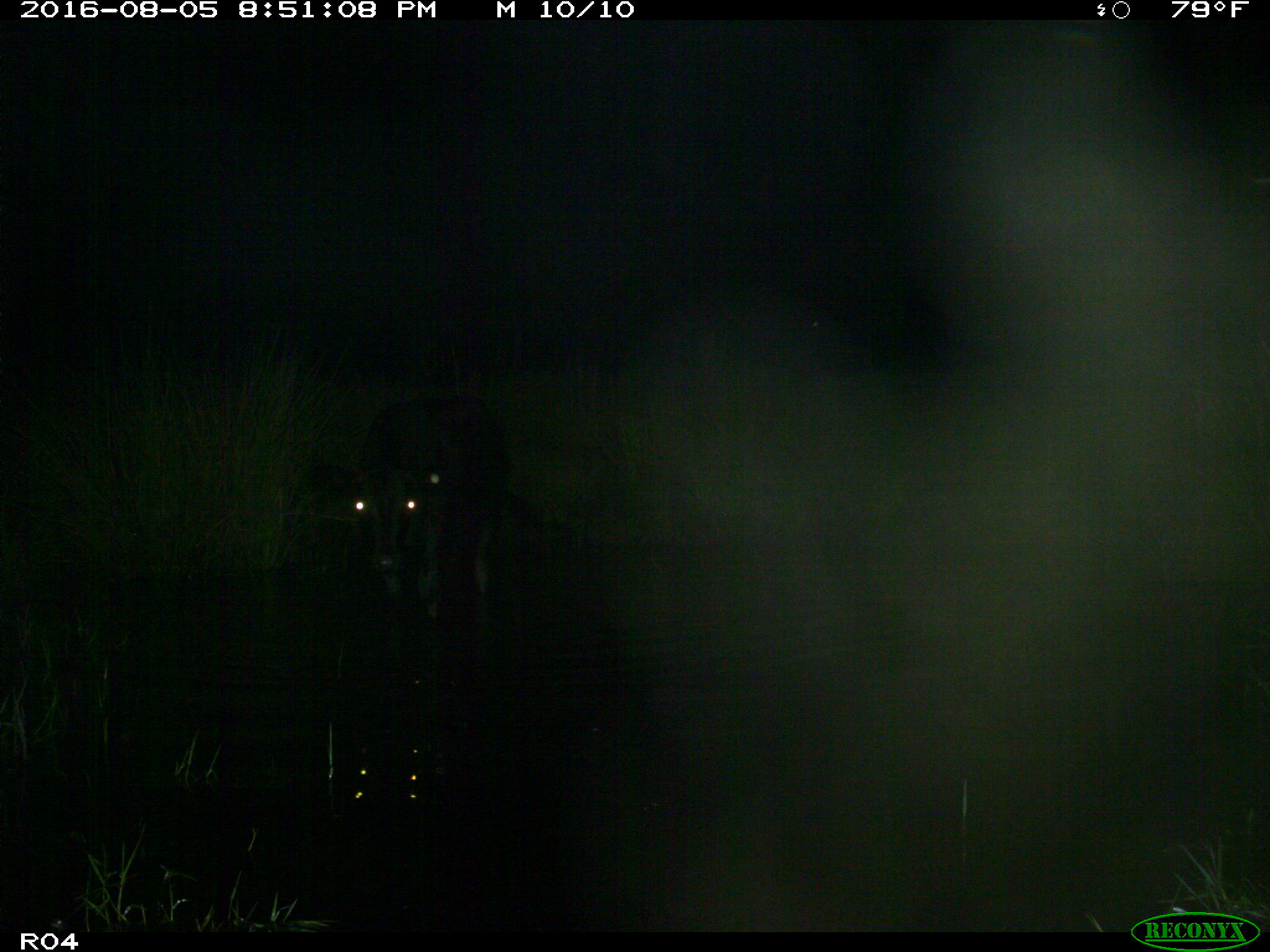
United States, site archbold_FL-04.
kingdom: Animalia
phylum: Chordata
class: Mammalia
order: Artiodactyla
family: Bovidae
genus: Bos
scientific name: Bos taurus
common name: domestic cow